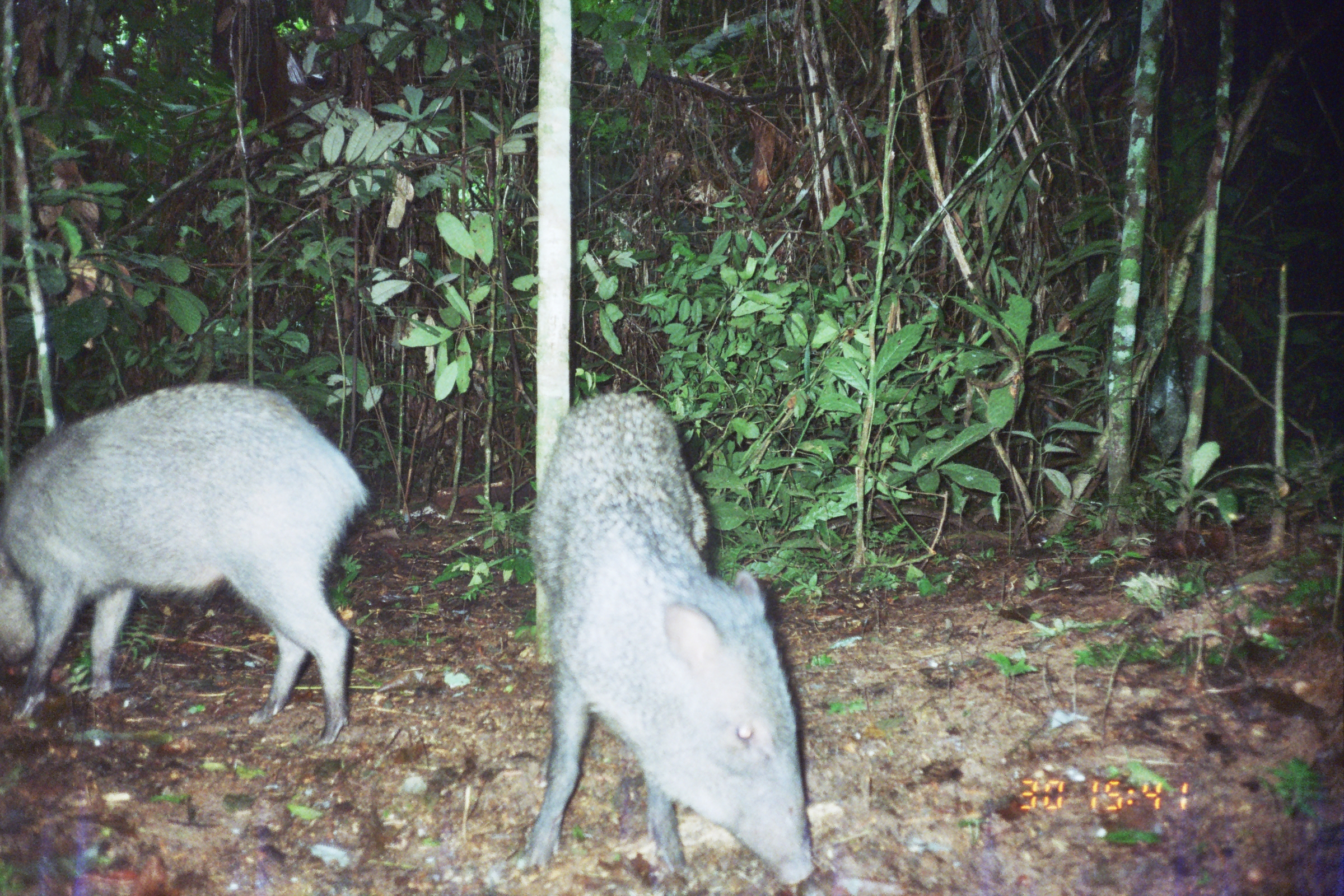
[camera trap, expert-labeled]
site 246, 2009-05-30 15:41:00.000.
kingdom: Animalia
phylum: Chordata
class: Mammalia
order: Artiodactyla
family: Tayassuidae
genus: Pecari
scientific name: Pecari tajacu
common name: collared peccary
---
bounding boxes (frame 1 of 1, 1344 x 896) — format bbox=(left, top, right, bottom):
pecari tajacu: bbox=(521, 393, 812, 887); bbox=(0, 381, 370, 745)